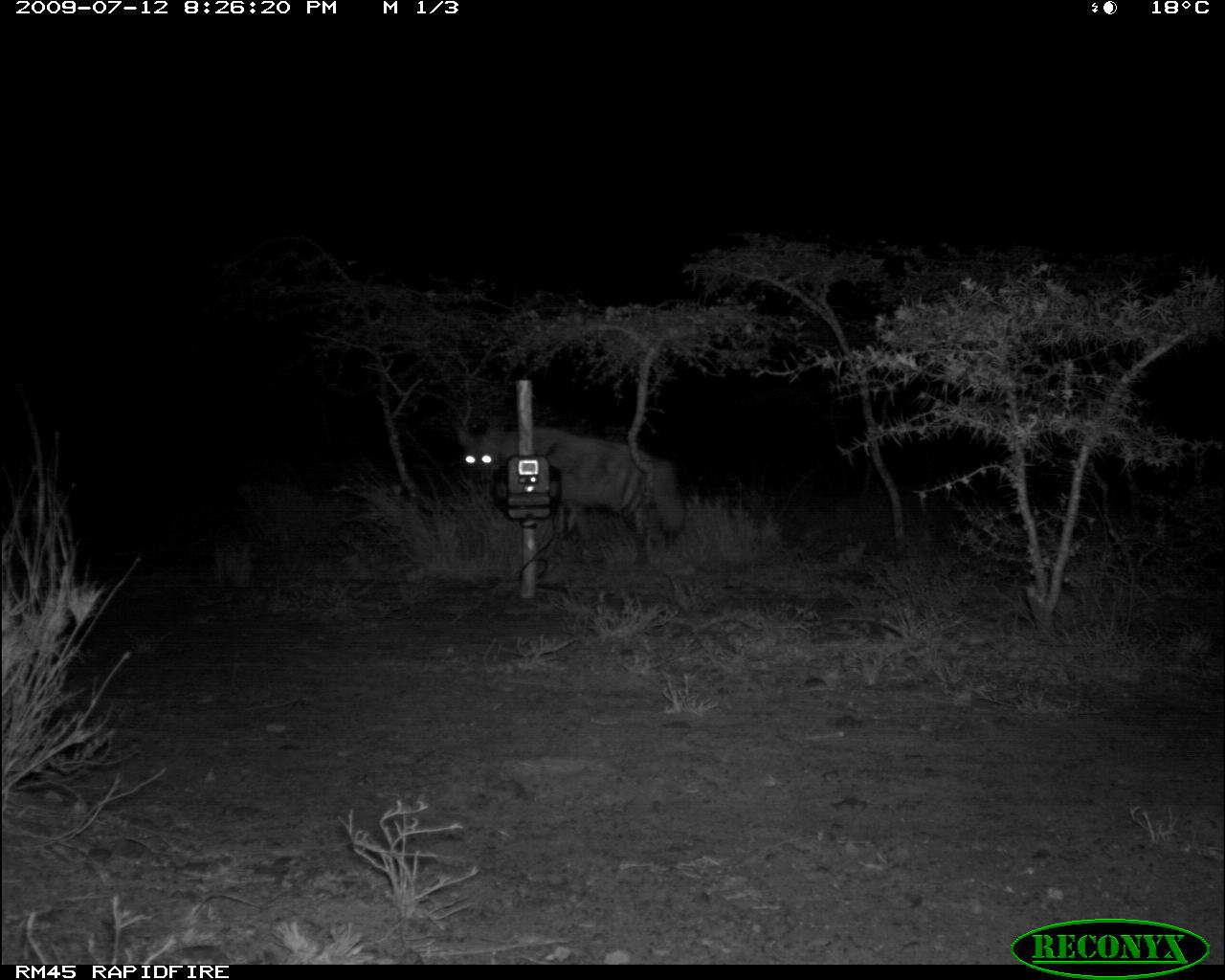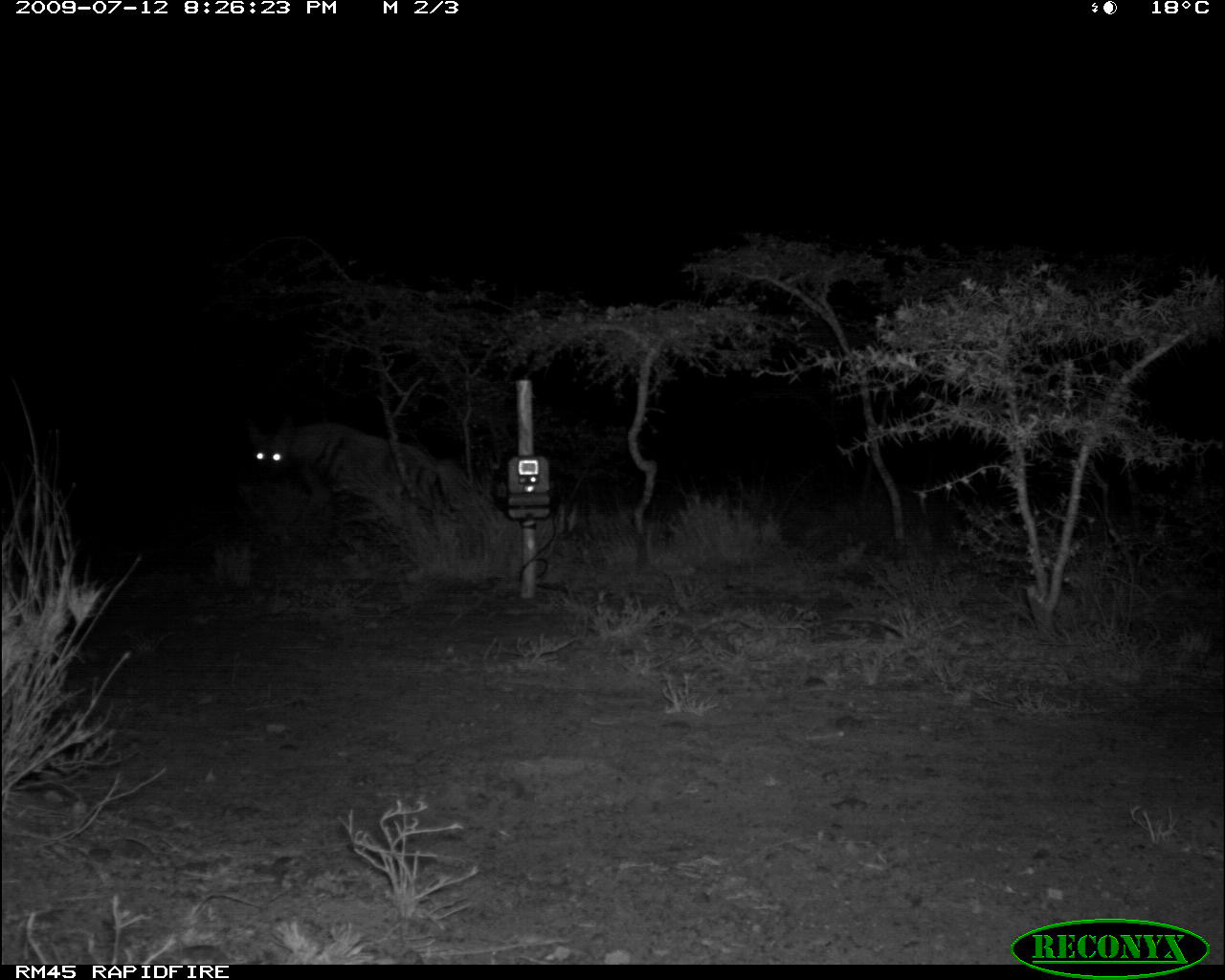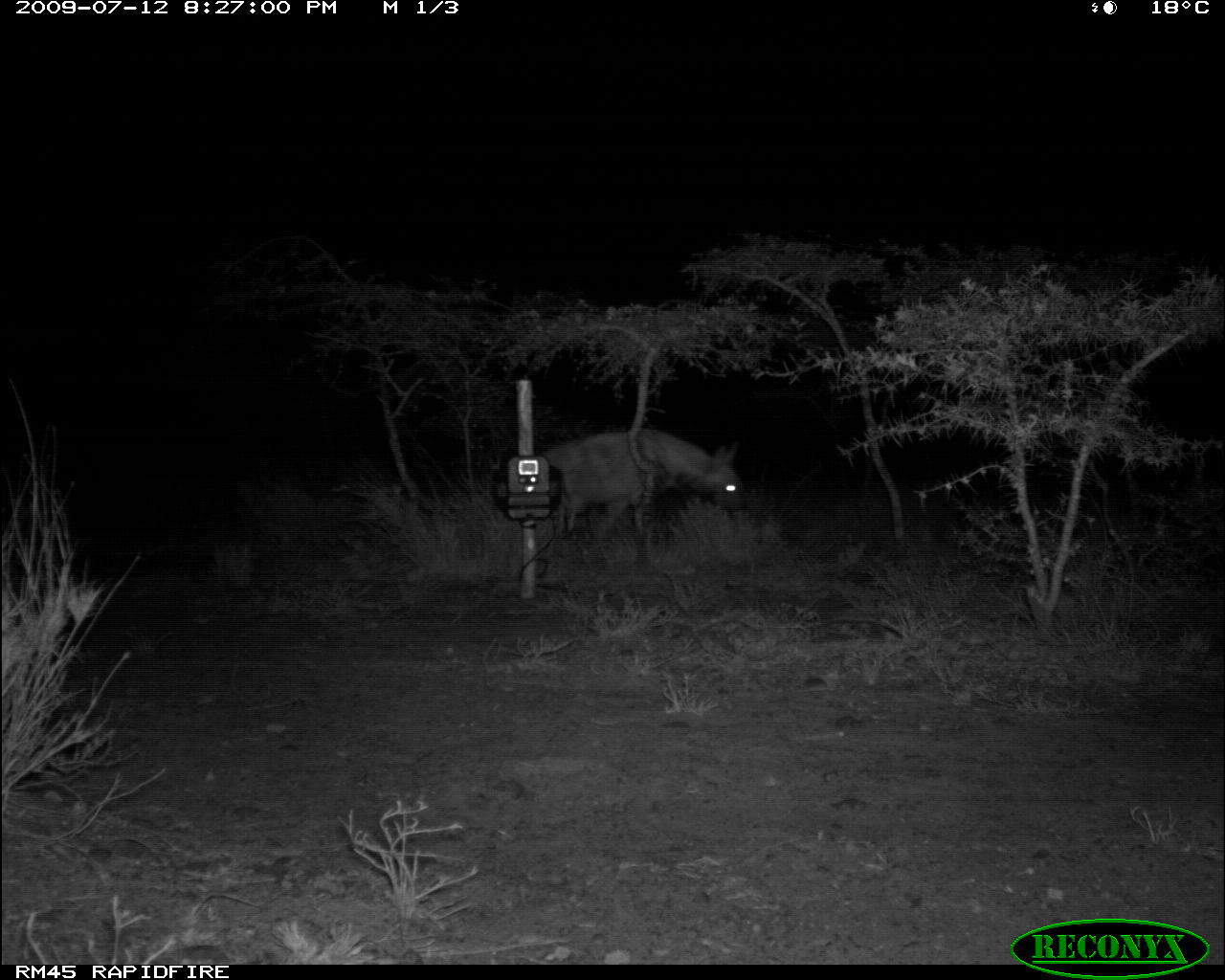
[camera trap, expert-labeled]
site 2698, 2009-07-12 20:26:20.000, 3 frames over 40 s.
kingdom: Animalia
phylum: Chordata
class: Mammalia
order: Carnivora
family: Hyaenidae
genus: Hyaena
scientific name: Hyaena hyaena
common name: striped hyena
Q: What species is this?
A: Hyaena hyaena (striped hyena).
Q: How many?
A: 1.